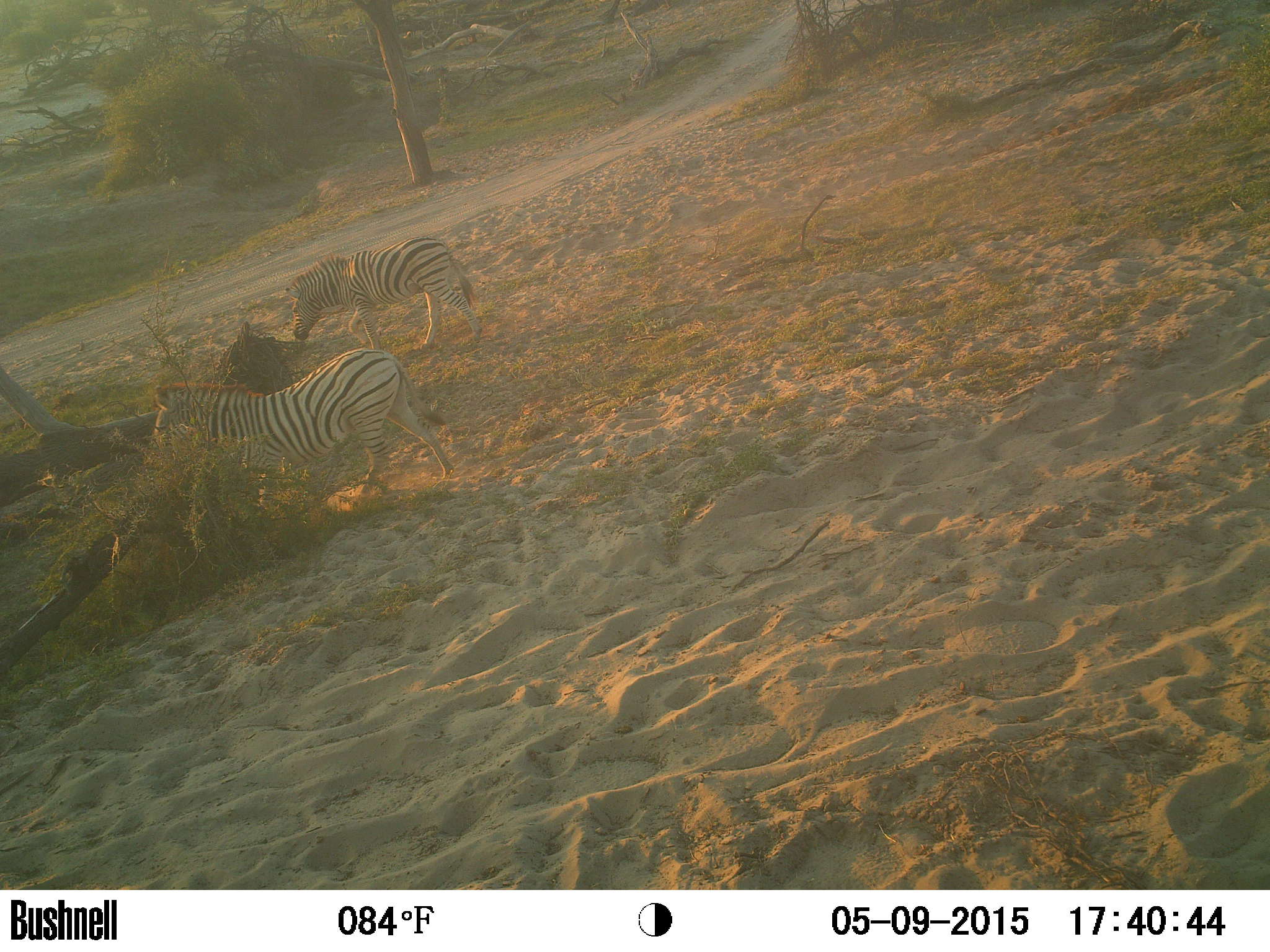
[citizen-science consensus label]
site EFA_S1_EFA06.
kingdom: Animalia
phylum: Chordata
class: Mammalia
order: Perissodactyla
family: Equidae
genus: Equus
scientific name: Equus quagga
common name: plains zebra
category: zebraplains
Zebraplains (plains zebra) (Equus quagga), count 2. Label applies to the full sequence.